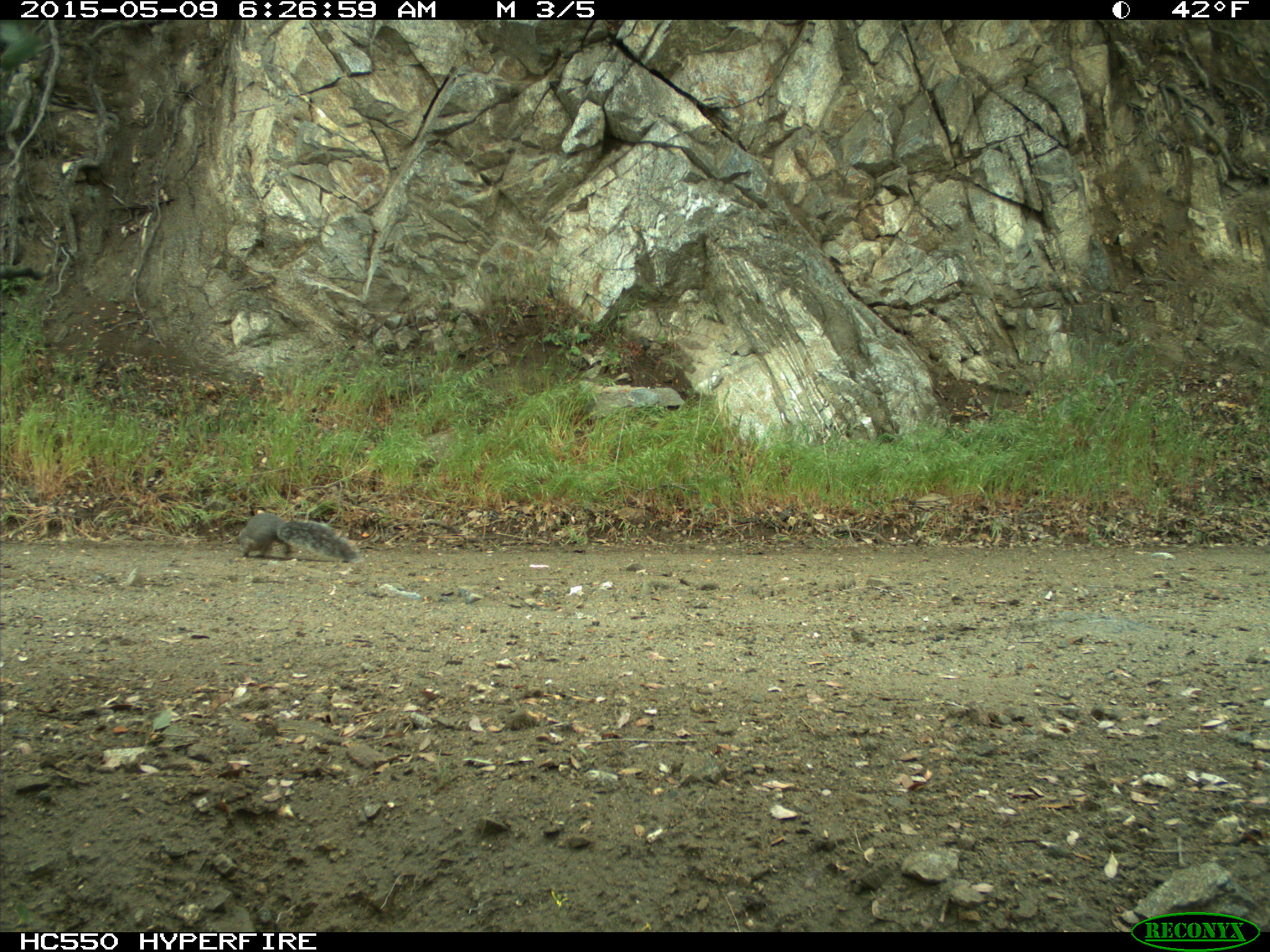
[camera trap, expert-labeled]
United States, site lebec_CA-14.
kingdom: Animalia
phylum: Chordata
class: Mammalia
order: Rodentia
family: Sciuridae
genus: Sciurus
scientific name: Sciurus carolinensis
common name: eastern gray squirrel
Sciurus carolinensis (eastern gray squirrel).